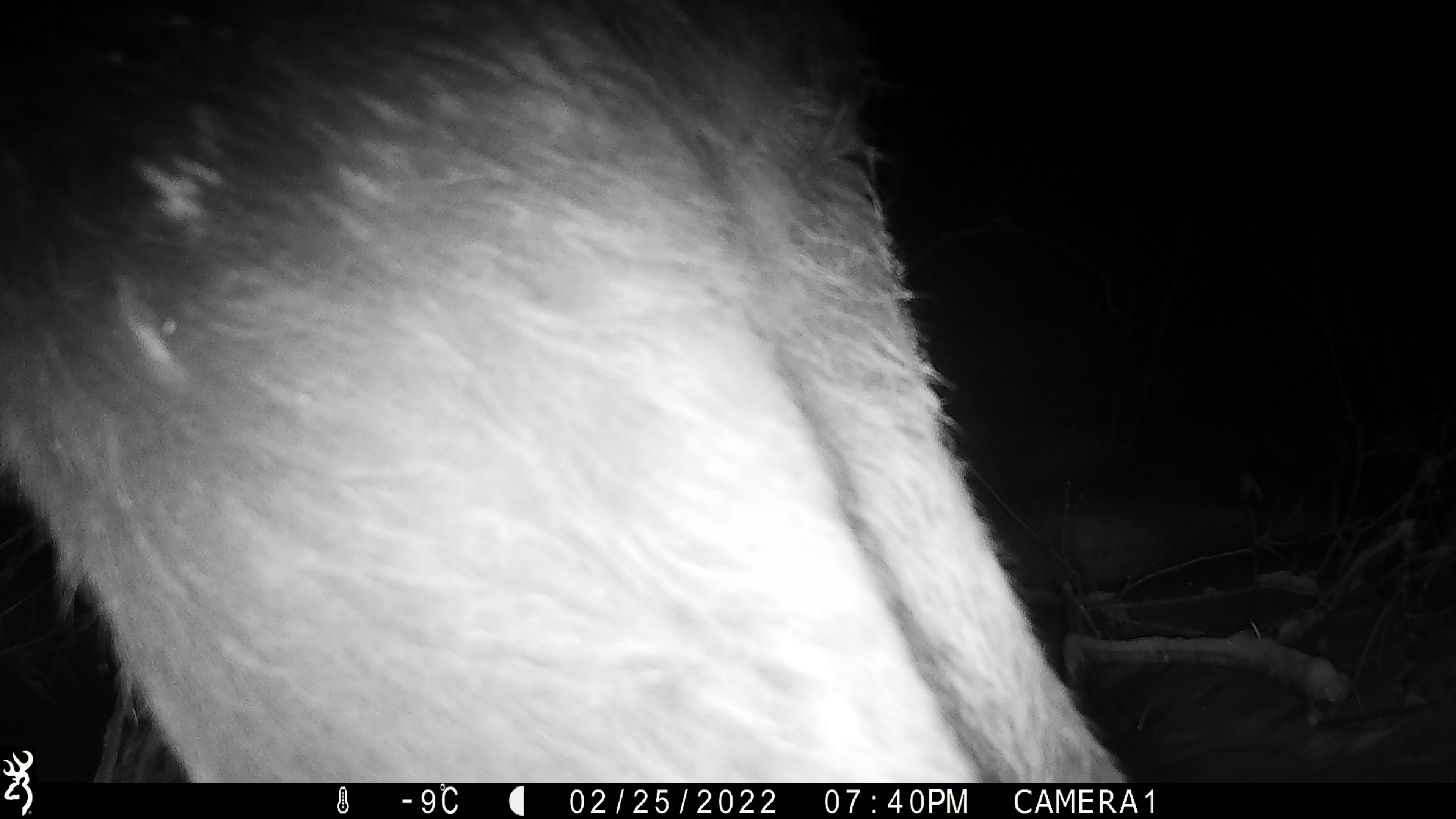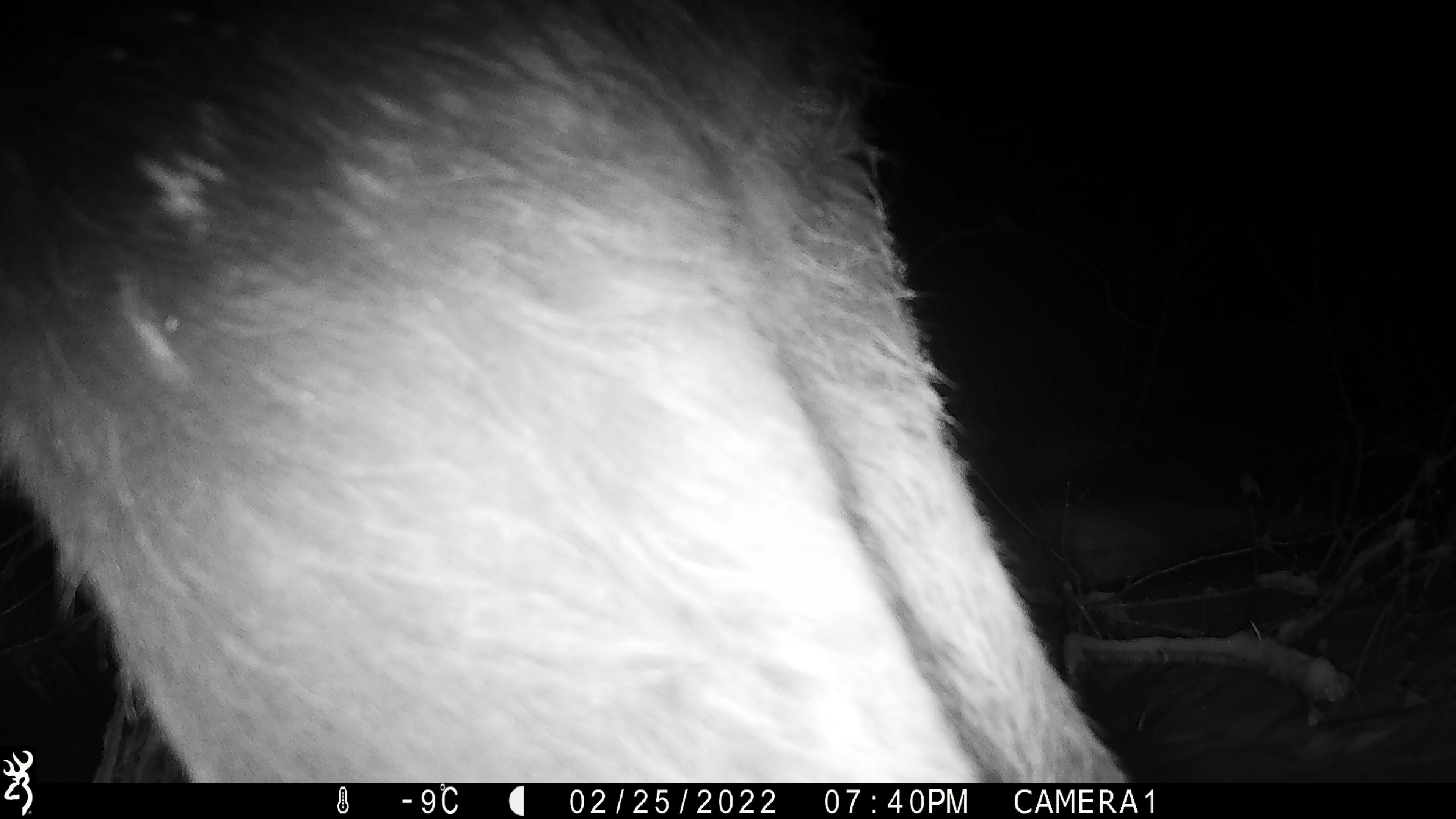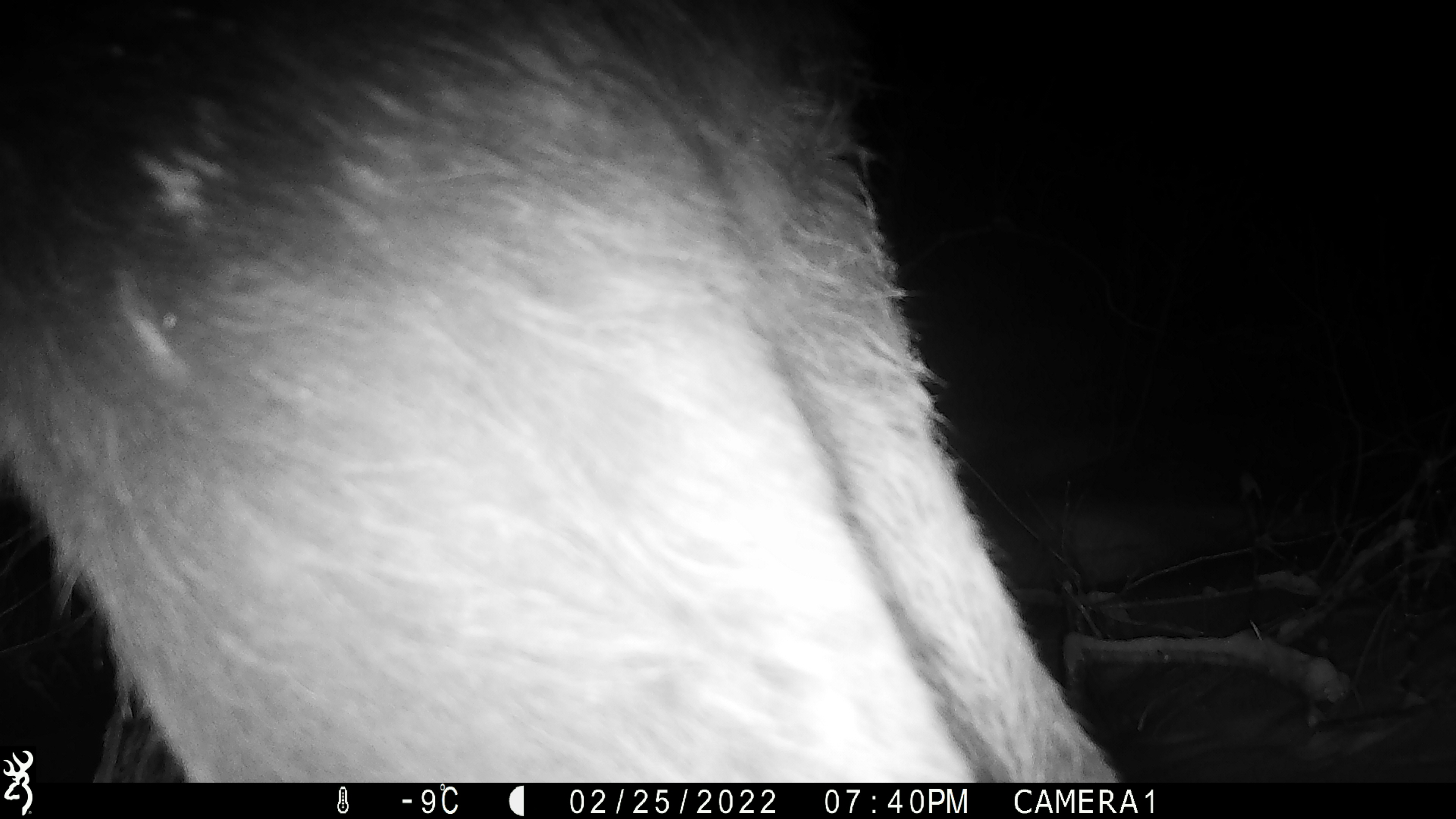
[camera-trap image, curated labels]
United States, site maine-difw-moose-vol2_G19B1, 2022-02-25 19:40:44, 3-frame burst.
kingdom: Animalia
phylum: Chordata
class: Mammalia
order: Artiodactyla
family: Cervidae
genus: Alces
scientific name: Alces alces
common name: moose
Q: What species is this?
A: Moose (Alces alces).